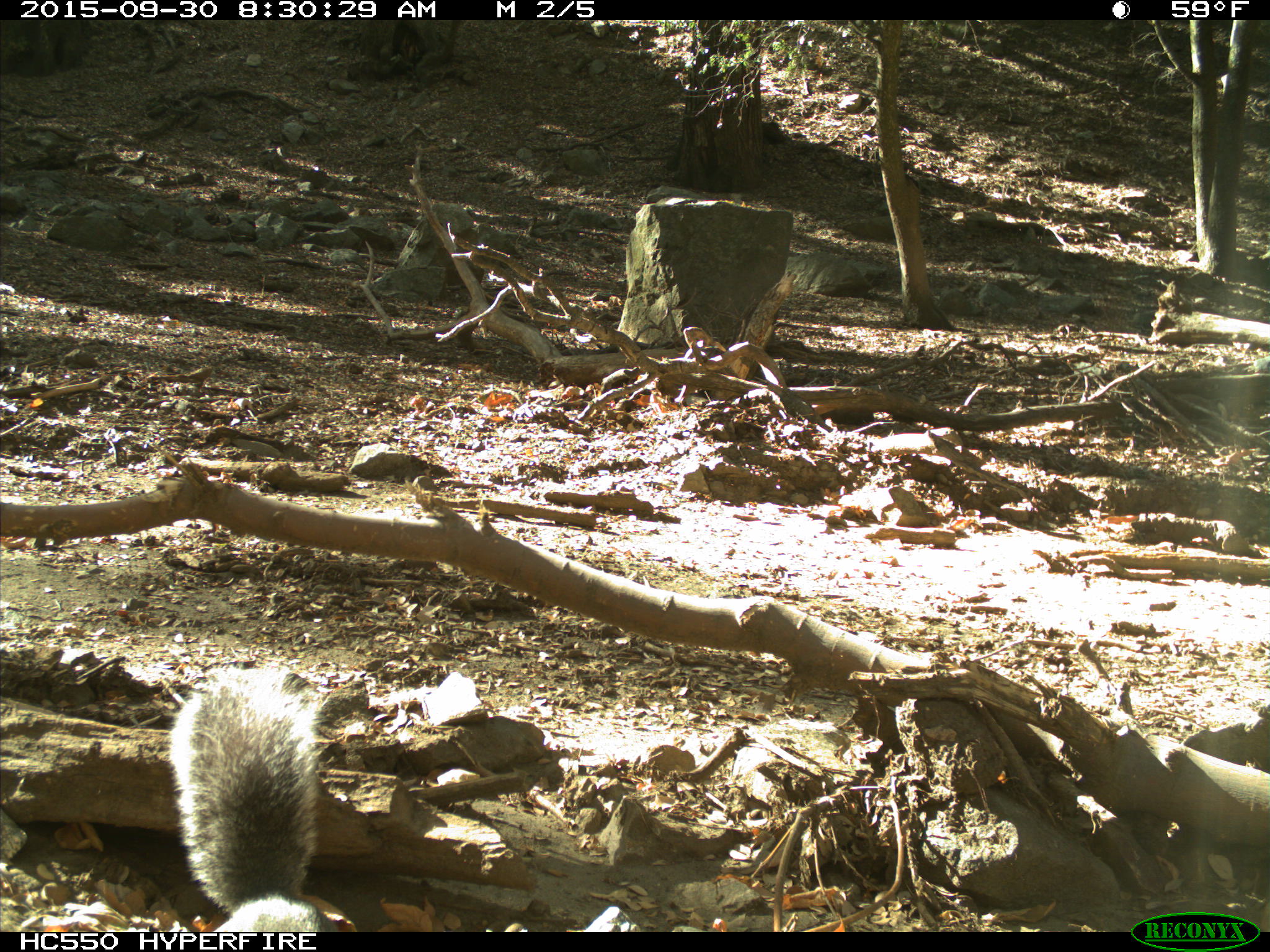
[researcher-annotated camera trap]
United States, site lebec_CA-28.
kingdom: Animalia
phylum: Chordata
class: Mammalia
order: Rodentia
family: Sciuridae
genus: Sciurus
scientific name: Sciurus carolinensis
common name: eastern gray squirrel